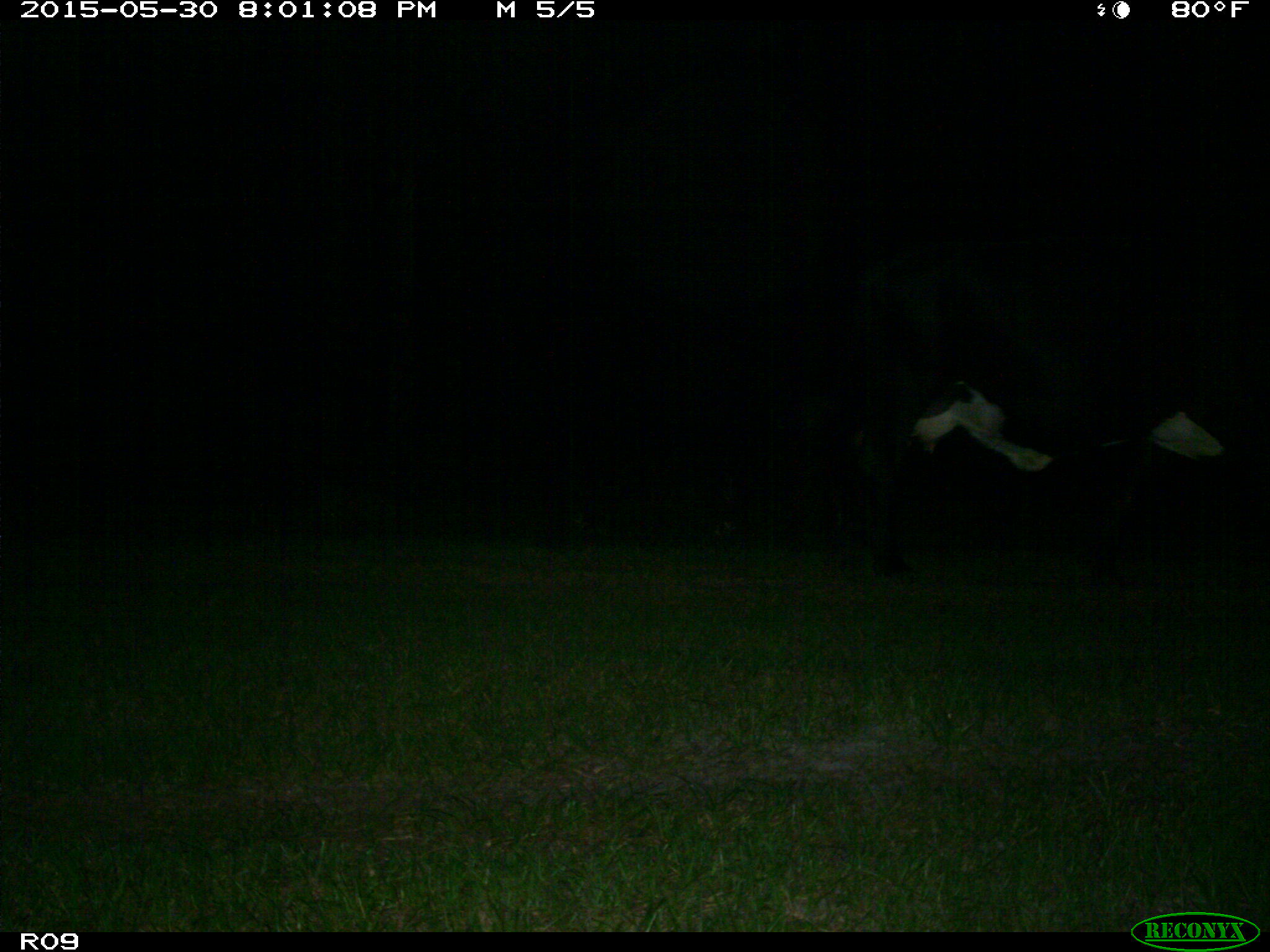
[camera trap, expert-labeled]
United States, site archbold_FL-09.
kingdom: Animalia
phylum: Chordata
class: Mammalia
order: Artiodactyla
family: Bovidae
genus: Bos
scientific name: Bos taurus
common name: domestic cow